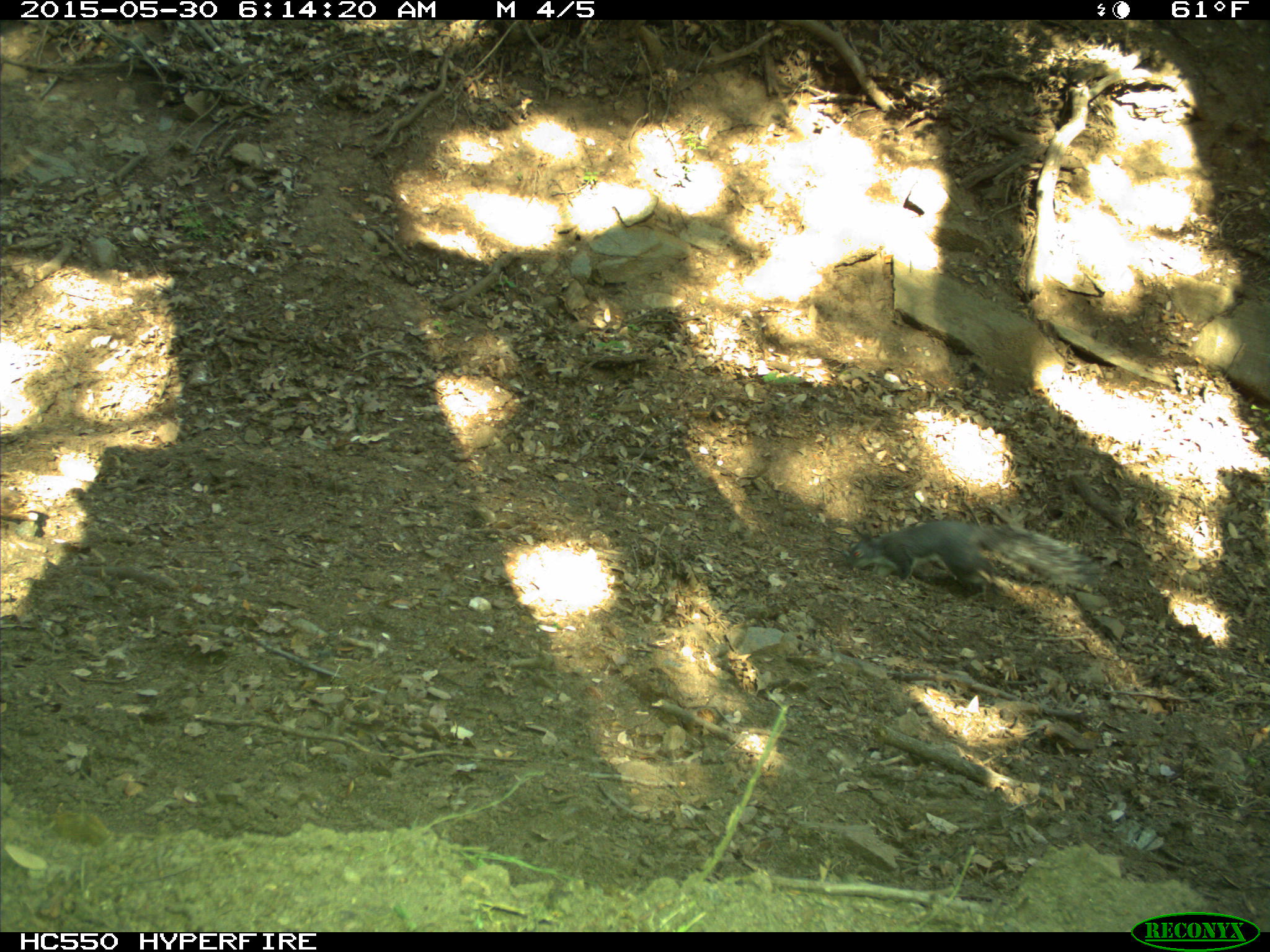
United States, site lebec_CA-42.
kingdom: Animalia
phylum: Chordata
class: Mammalia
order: Rodentia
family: Sciuridae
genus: Sciurus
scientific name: Sciurus carolinensis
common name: eastern gray squirrel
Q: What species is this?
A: Sciurus carolinensis (eastern gray squirrel).